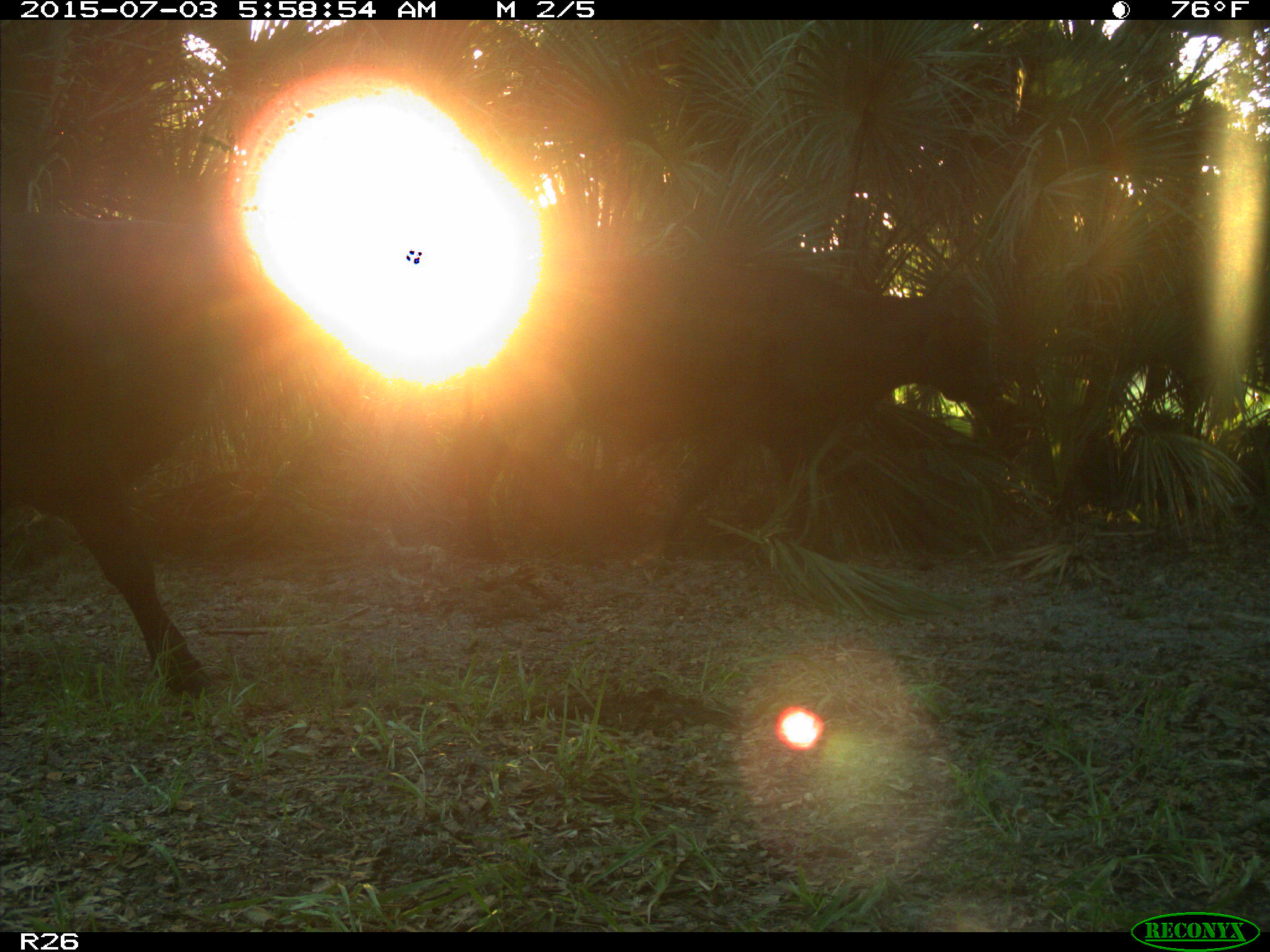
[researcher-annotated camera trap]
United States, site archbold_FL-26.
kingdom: Animalia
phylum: Chordata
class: Mammalia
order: Artiodactyla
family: Bovidae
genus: Bos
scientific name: Bos taurus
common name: domestic cow